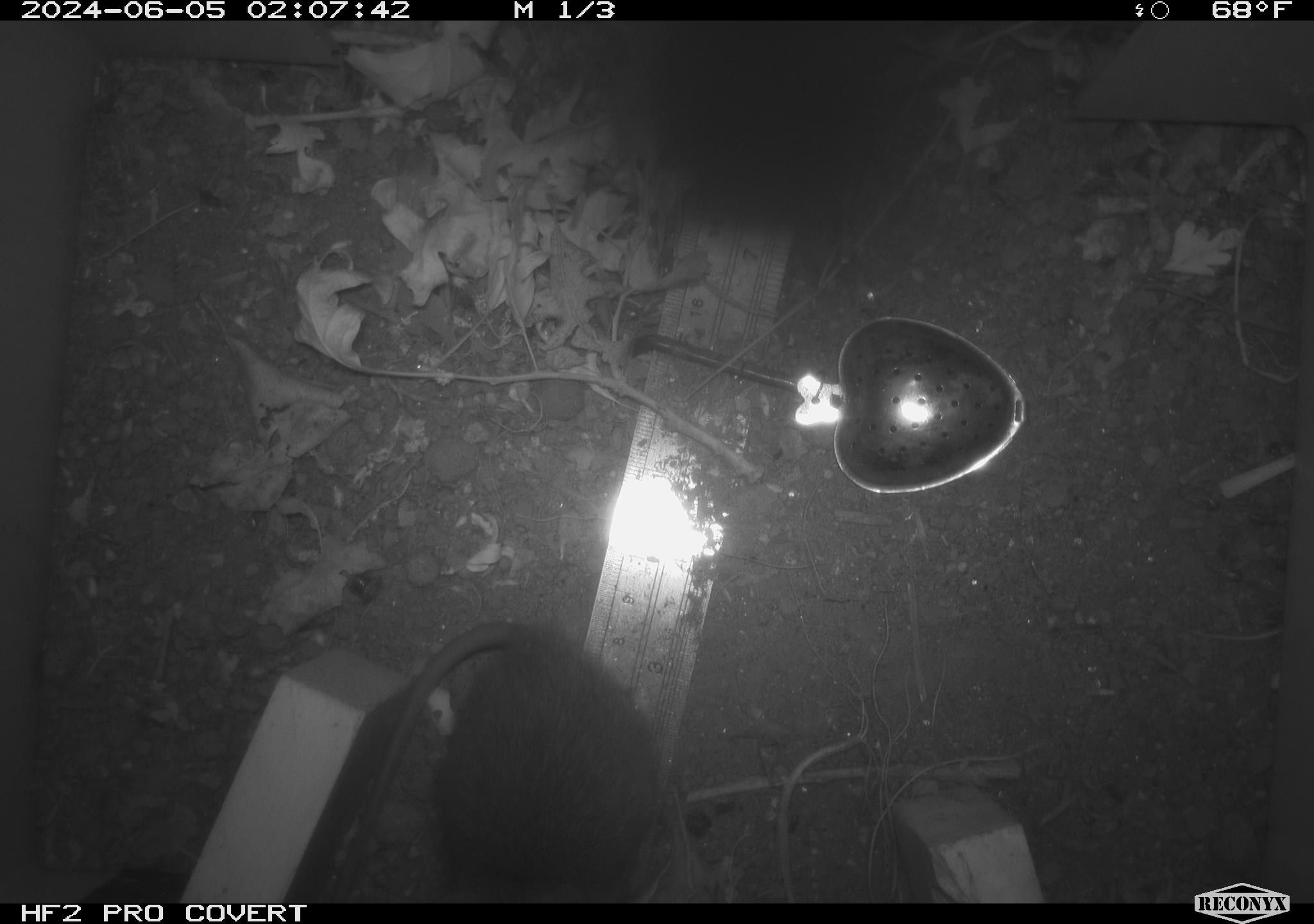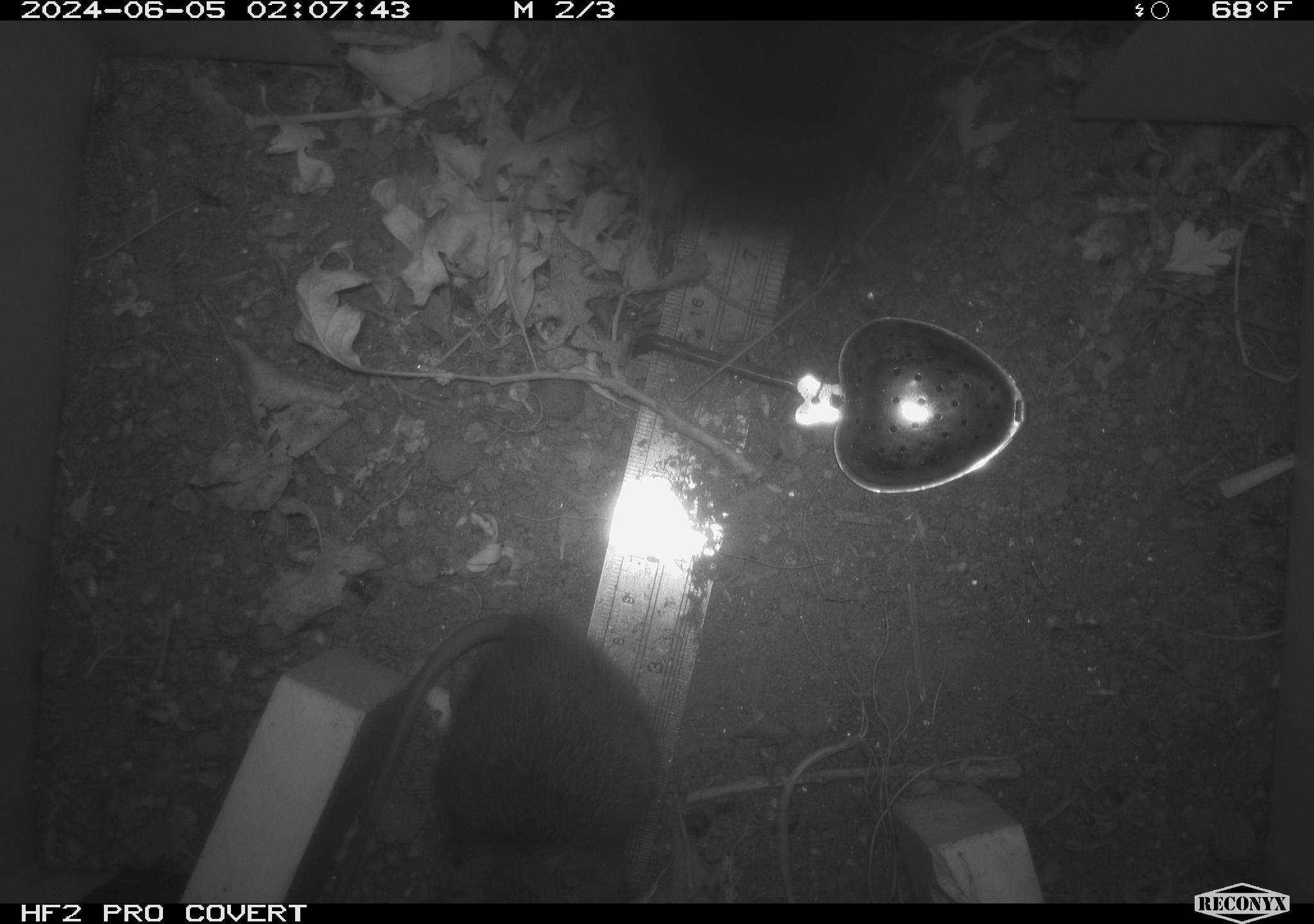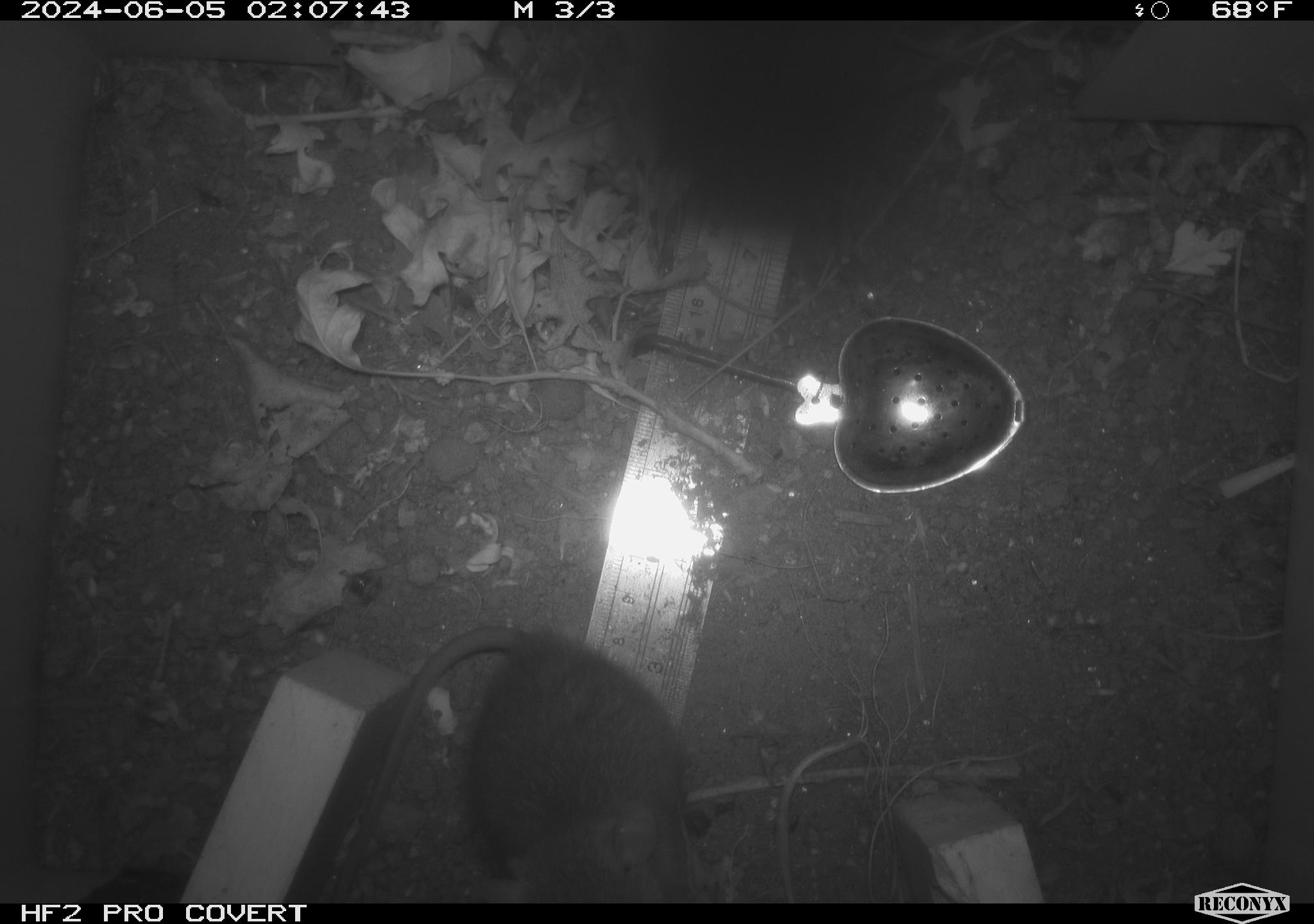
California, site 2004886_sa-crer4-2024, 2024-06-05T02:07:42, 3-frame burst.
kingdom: Animalia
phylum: Chordata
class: Mammalia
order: Rodentia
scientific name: Rodentia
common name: mouse species